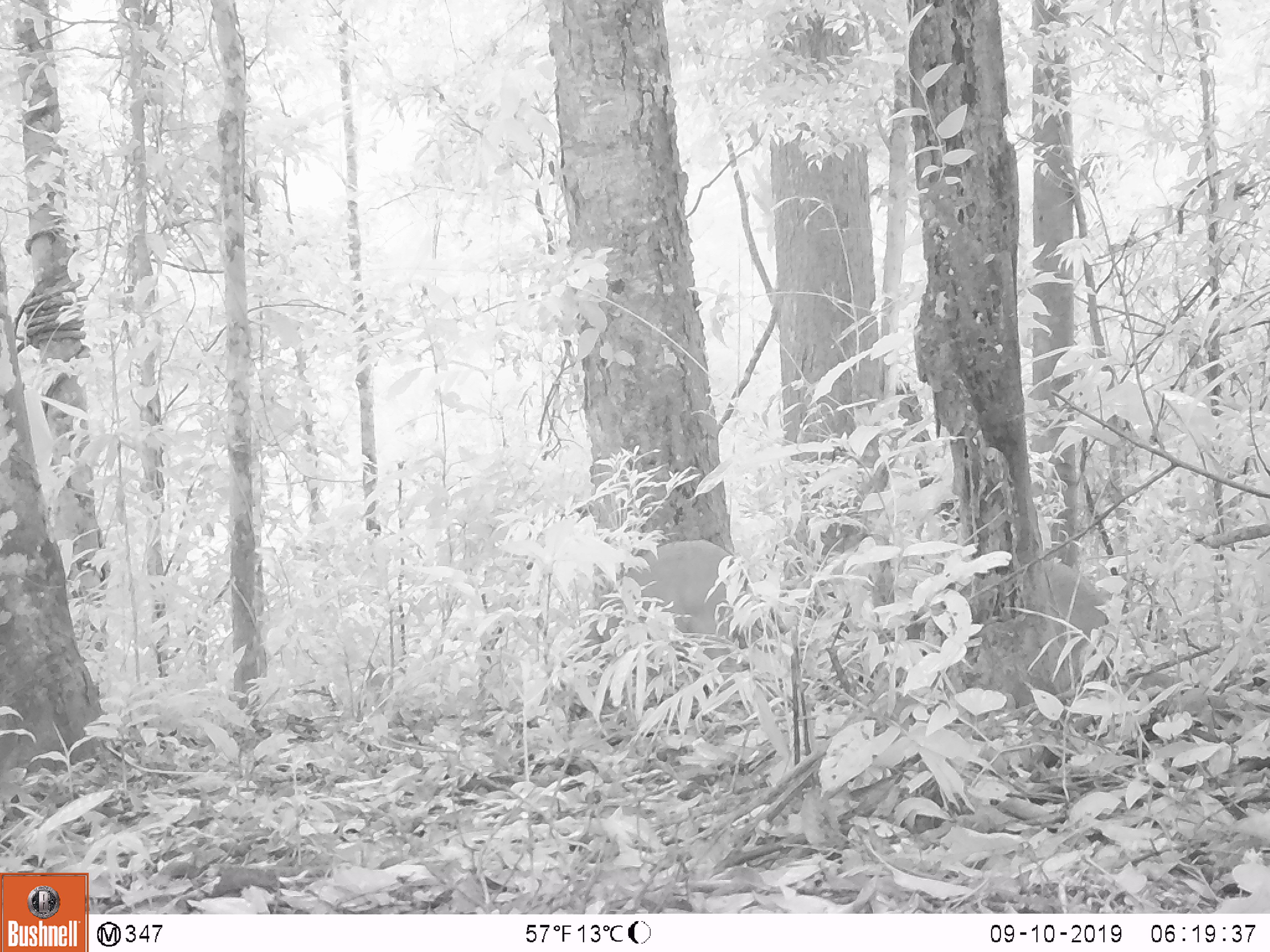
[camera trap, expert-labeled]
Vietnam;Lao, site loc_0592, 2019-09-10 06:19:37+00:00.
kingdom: Animalia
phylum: Chordata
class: Mammalia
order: Artiodactyla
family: Suidae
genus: Sus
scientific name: Sus scrofa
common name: eurasian wild pig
Eurasian wild pig (Sus scrofa). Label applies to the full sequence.